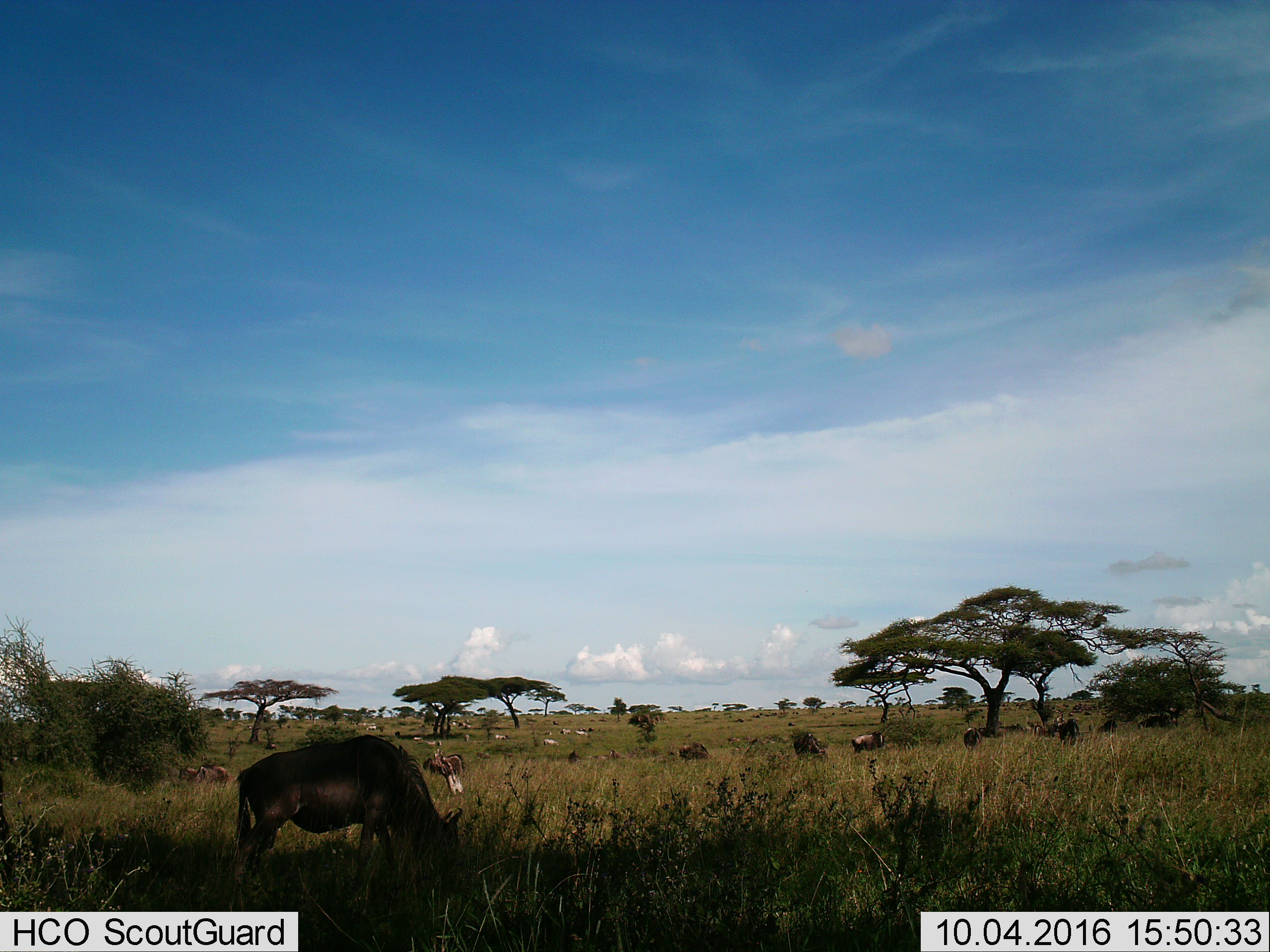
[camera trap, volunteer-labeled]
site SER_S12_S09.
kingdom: Animalia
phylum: Chordata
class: Mammalia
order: Artiodactyla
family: Bovidae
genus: Connochaetes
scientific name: Connochaetes taurinus taurinus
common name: blue wildebeest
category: wildebeestblue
Wildebeestblue (blue wildebeest) (Connochaetes taurinus taurinus), count 11-50. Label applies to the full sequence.